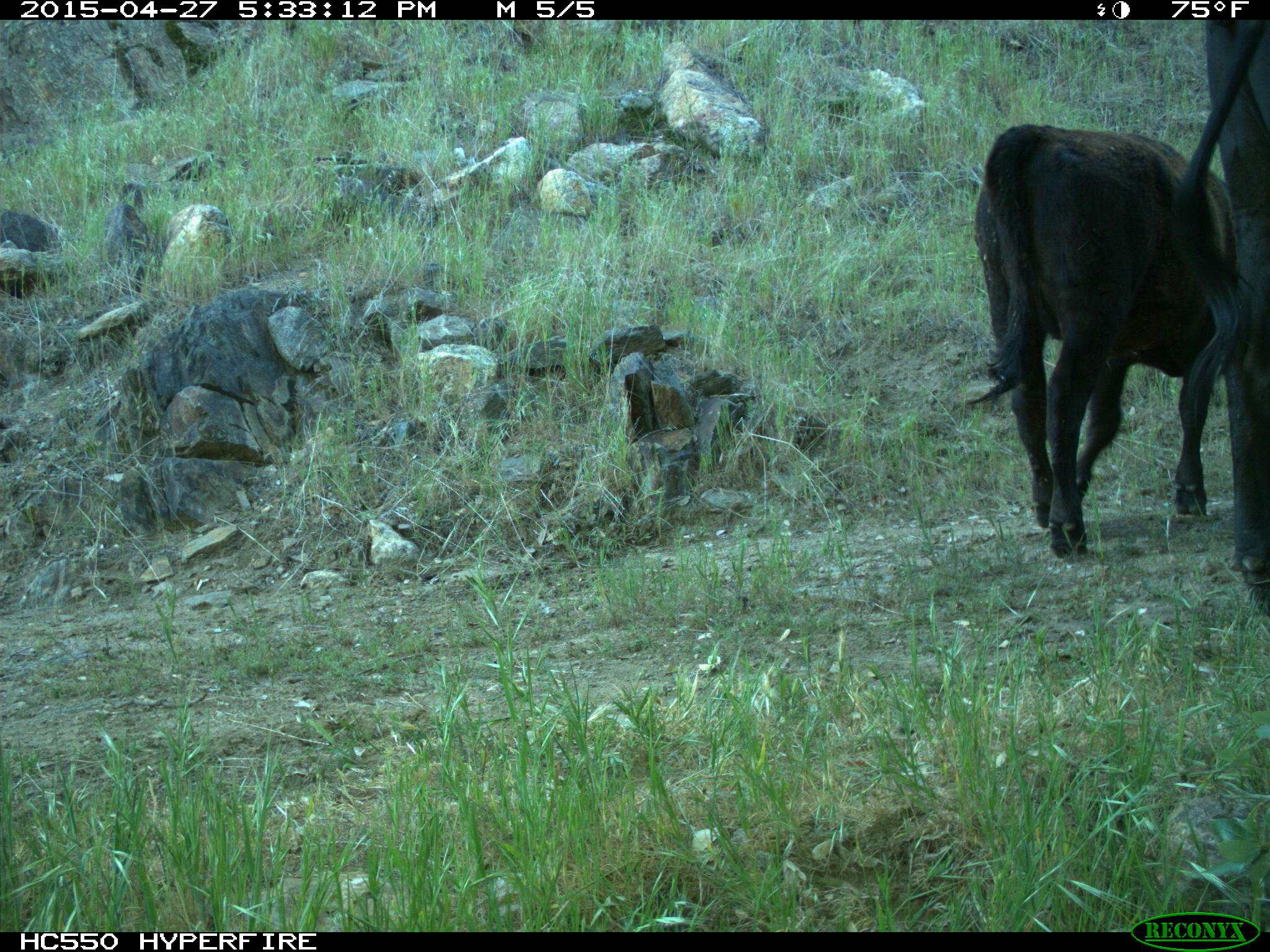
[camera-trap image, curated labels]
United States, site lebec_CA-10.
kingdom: Animalia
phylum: Chordata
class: Mammalia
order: Artiodactyla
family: Bovidae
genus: Bos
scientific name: Bos taurus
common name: domestic cow